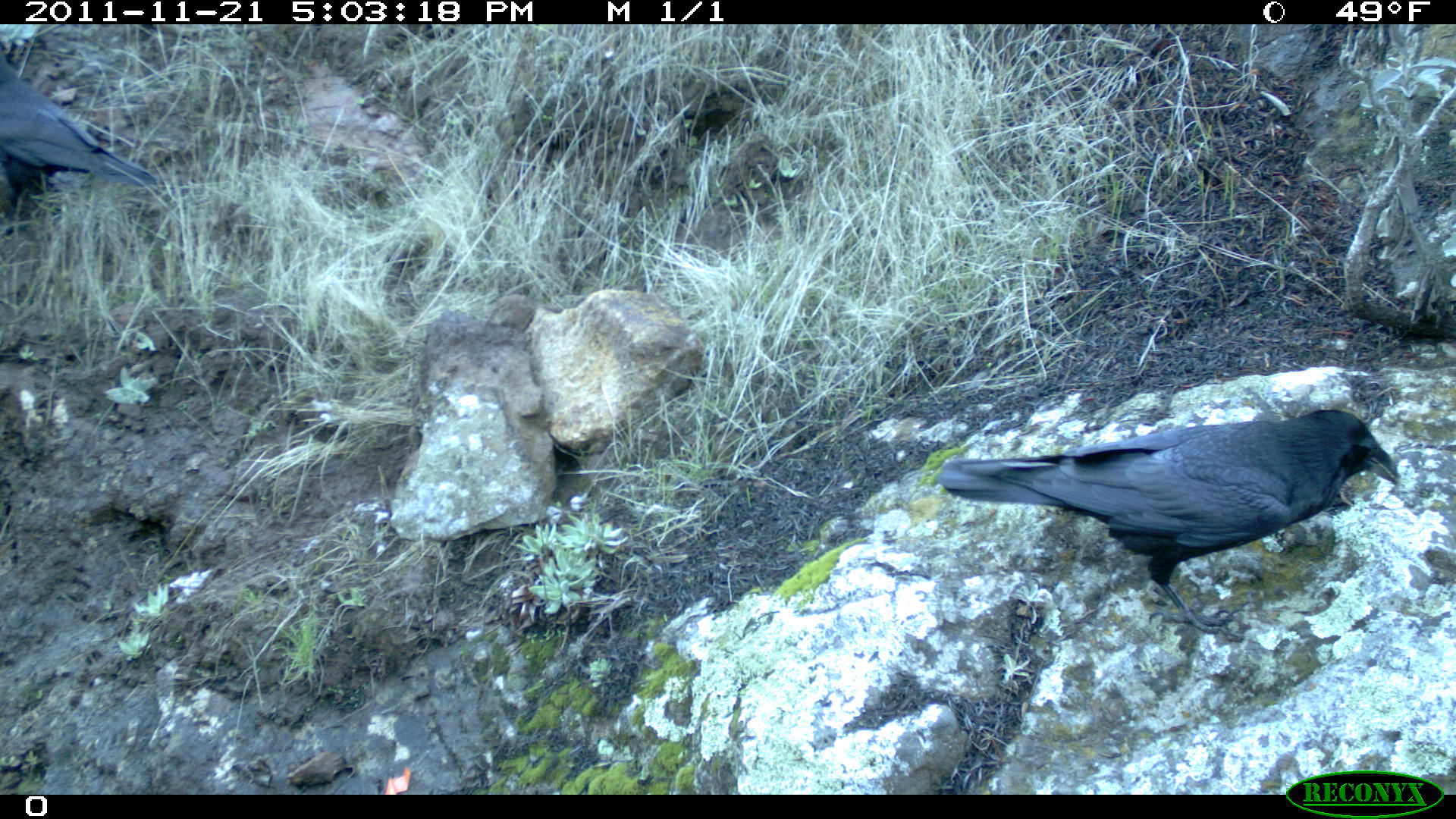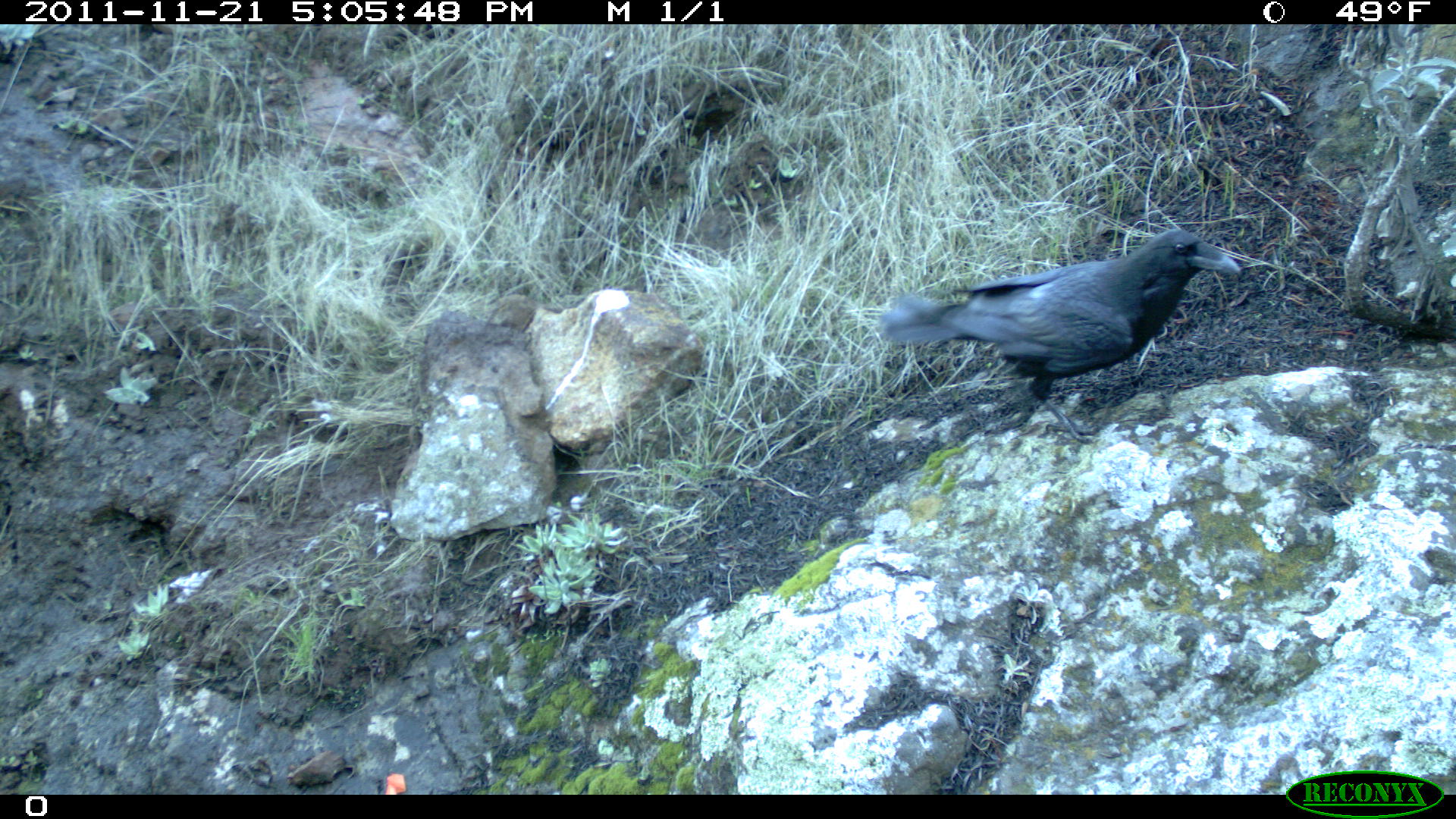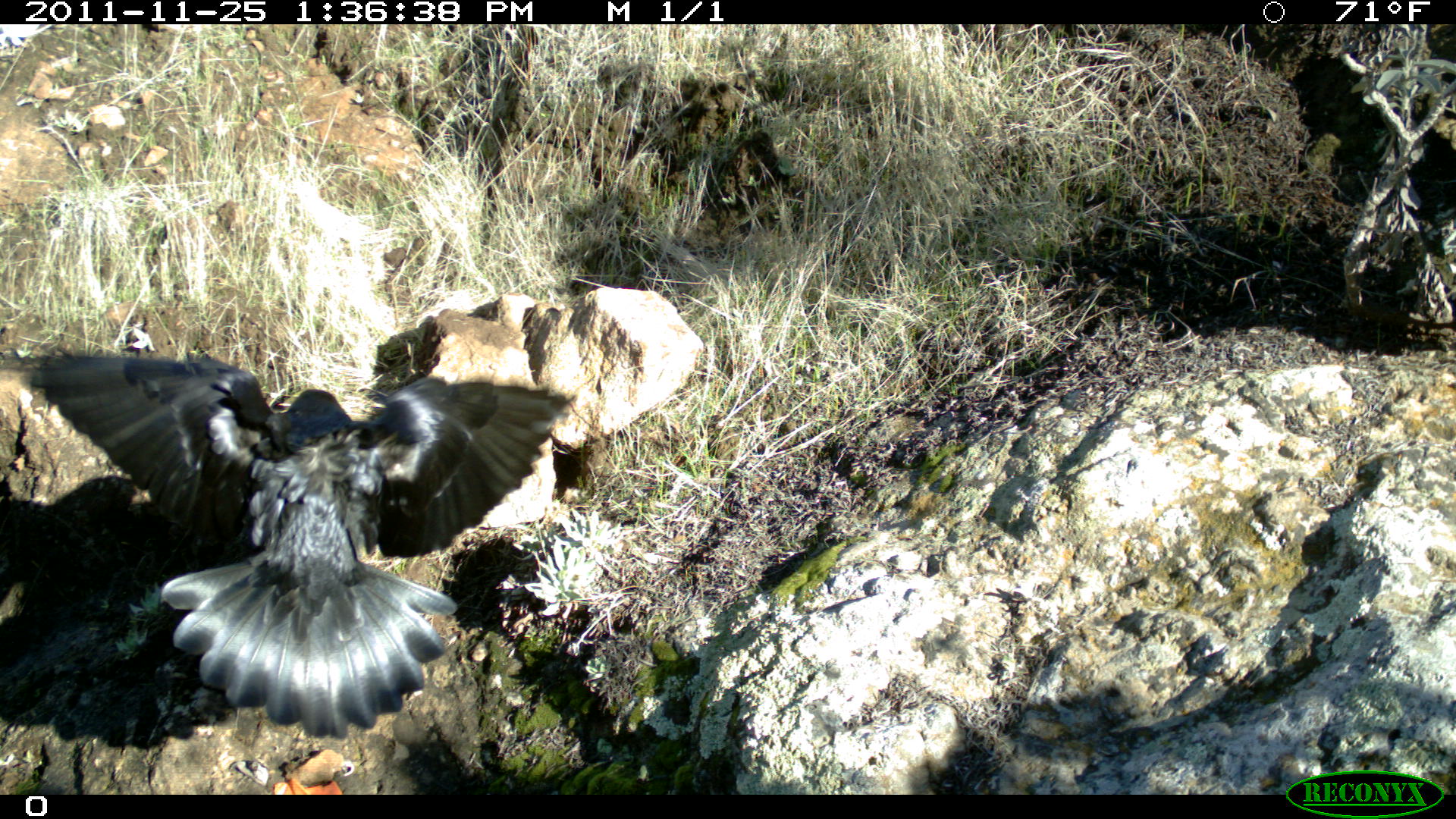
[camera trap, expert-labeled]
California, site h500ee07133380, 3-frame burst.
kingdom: Animalia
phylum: Chordata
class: Aves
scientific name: Aves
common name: bird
Bird (Aves).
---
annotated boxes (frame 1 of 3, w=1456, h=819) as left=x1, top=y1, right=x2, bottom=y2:
bird: left=936, top=408, right=1402, bottom=643; left=0, top=66, right=158, bottom=235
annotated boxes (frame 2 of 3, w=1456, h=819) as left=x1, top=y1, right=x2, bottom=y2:
bird: left=880, top=229, right=1241, bottom=443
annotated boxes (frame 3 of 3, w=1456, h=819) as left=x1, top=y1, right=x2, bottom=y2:
bird: left=12, top=349, right=574, bottom=739